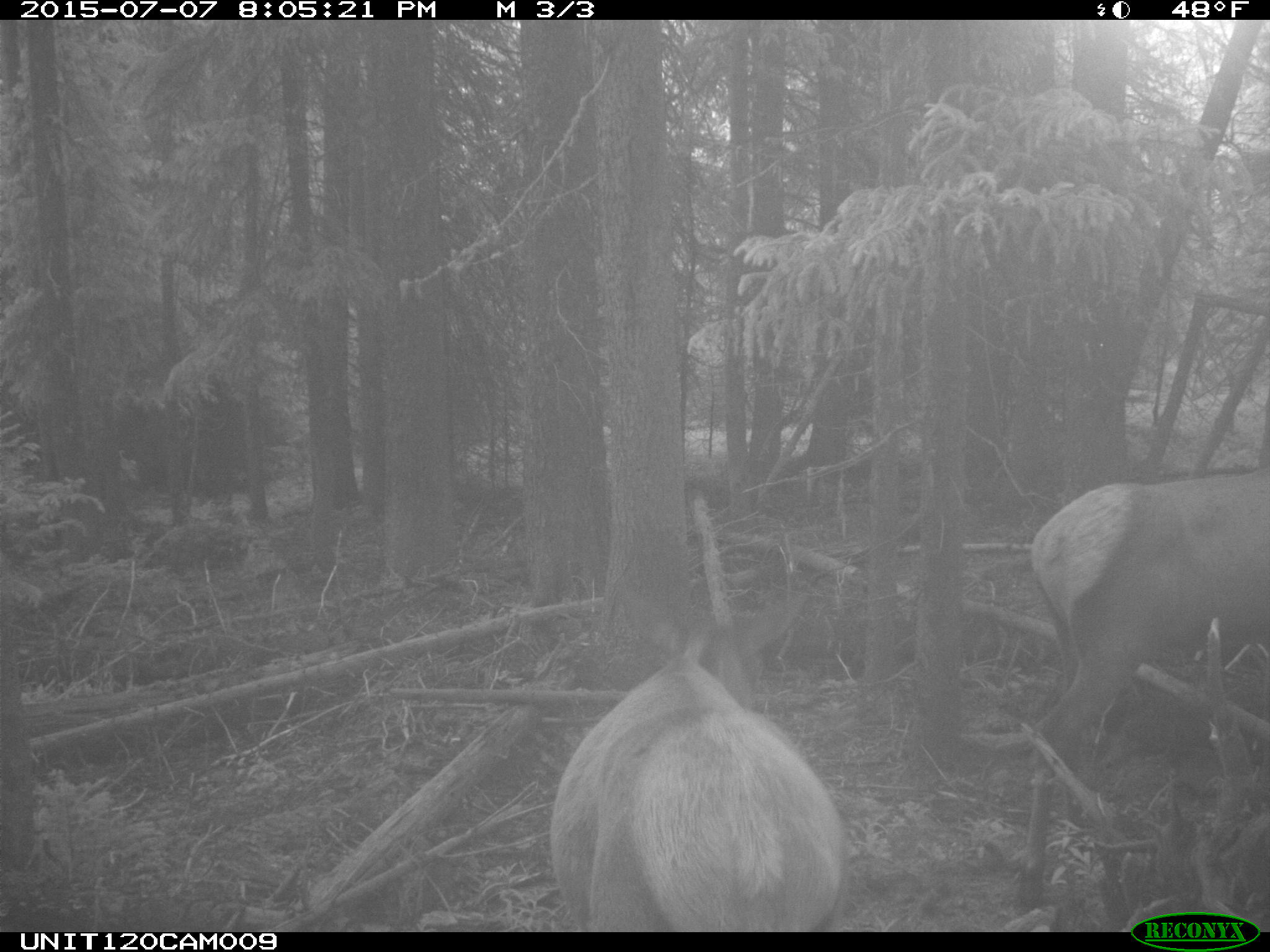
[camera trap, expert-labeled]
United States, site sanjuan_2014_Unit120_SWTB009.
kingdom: Animalia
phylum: Chordata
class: Mammalia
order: Artiodactyla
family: Cervidae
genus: Cervus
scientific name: Cervus elaphus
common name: red deer